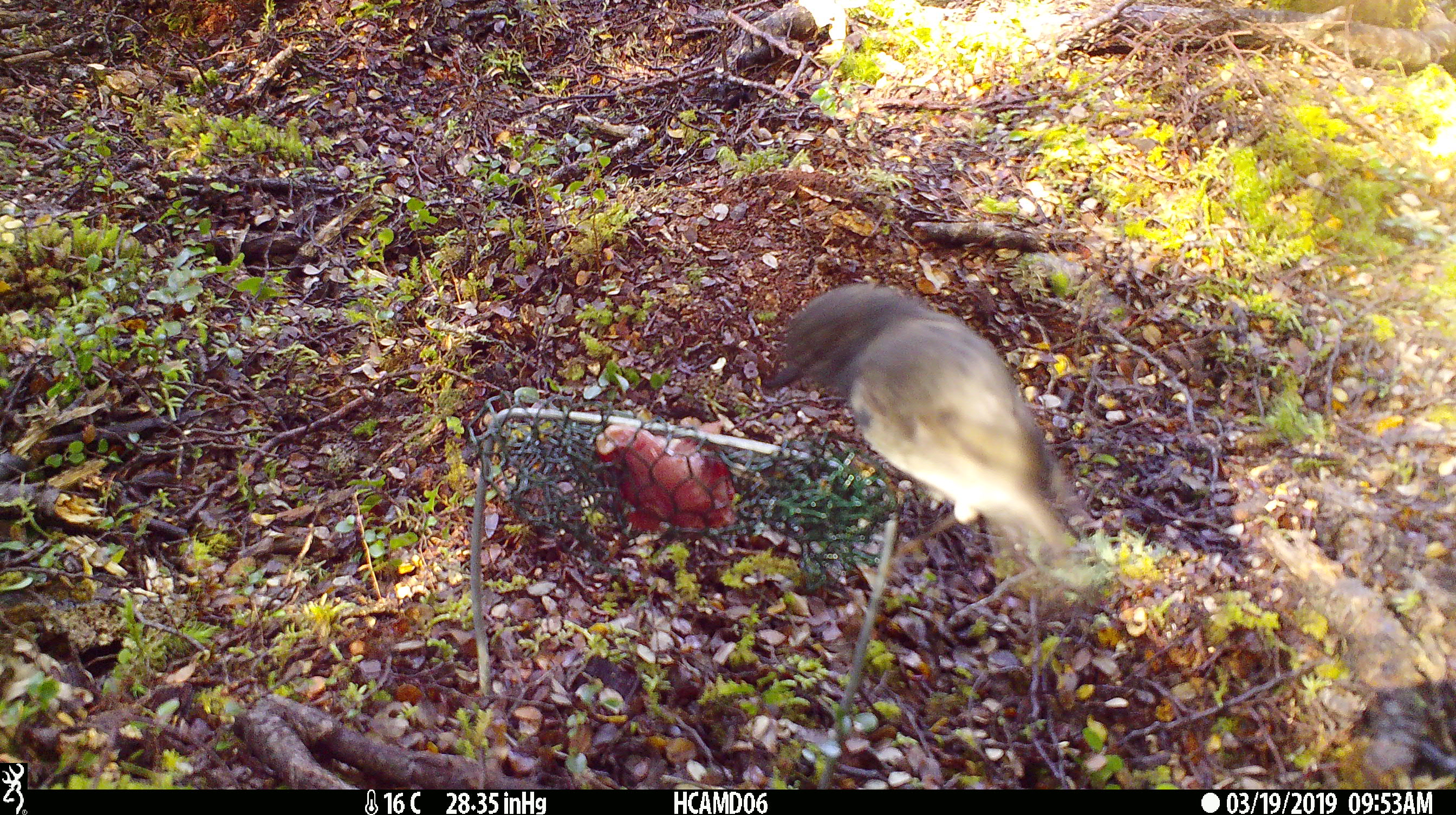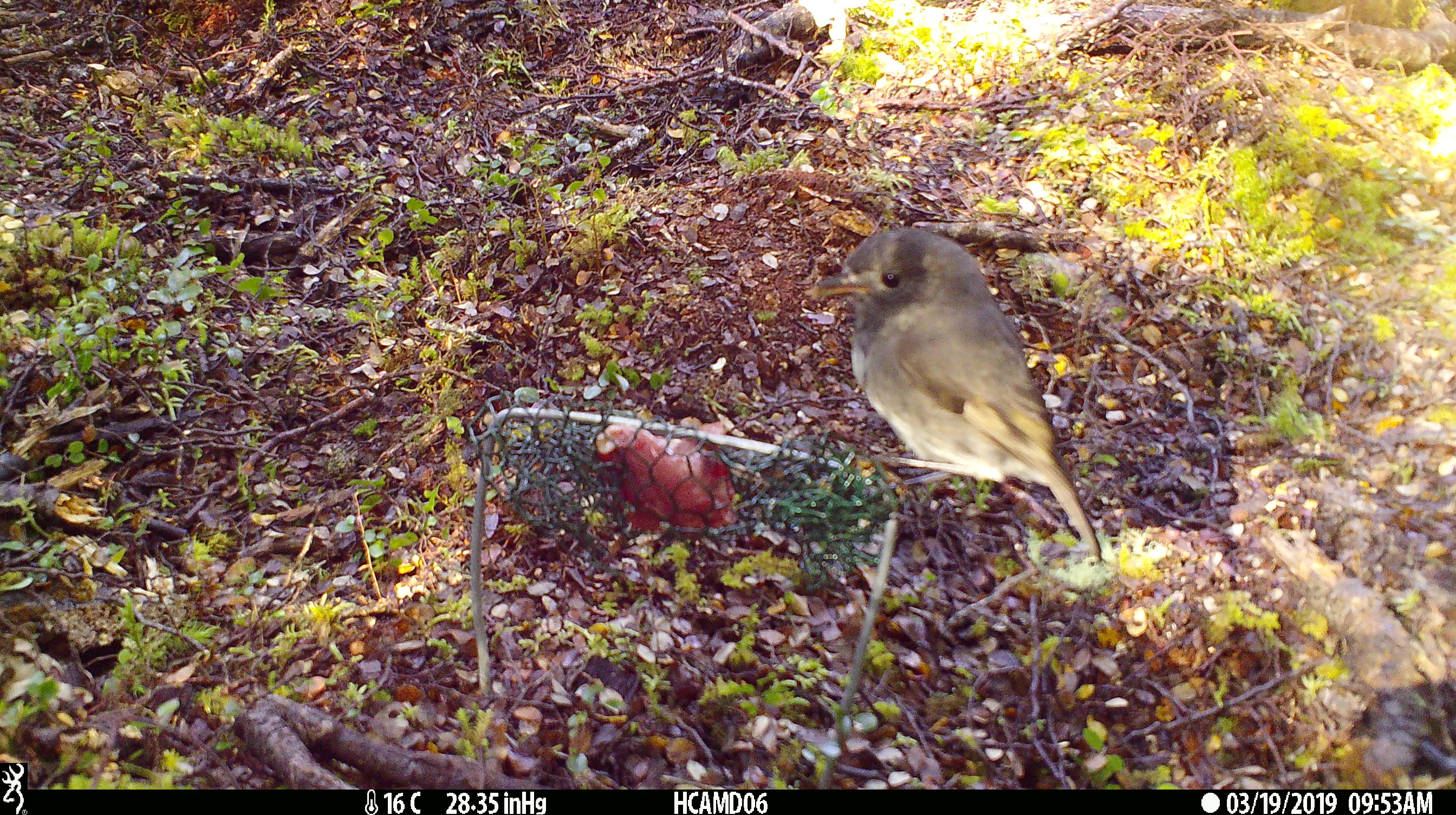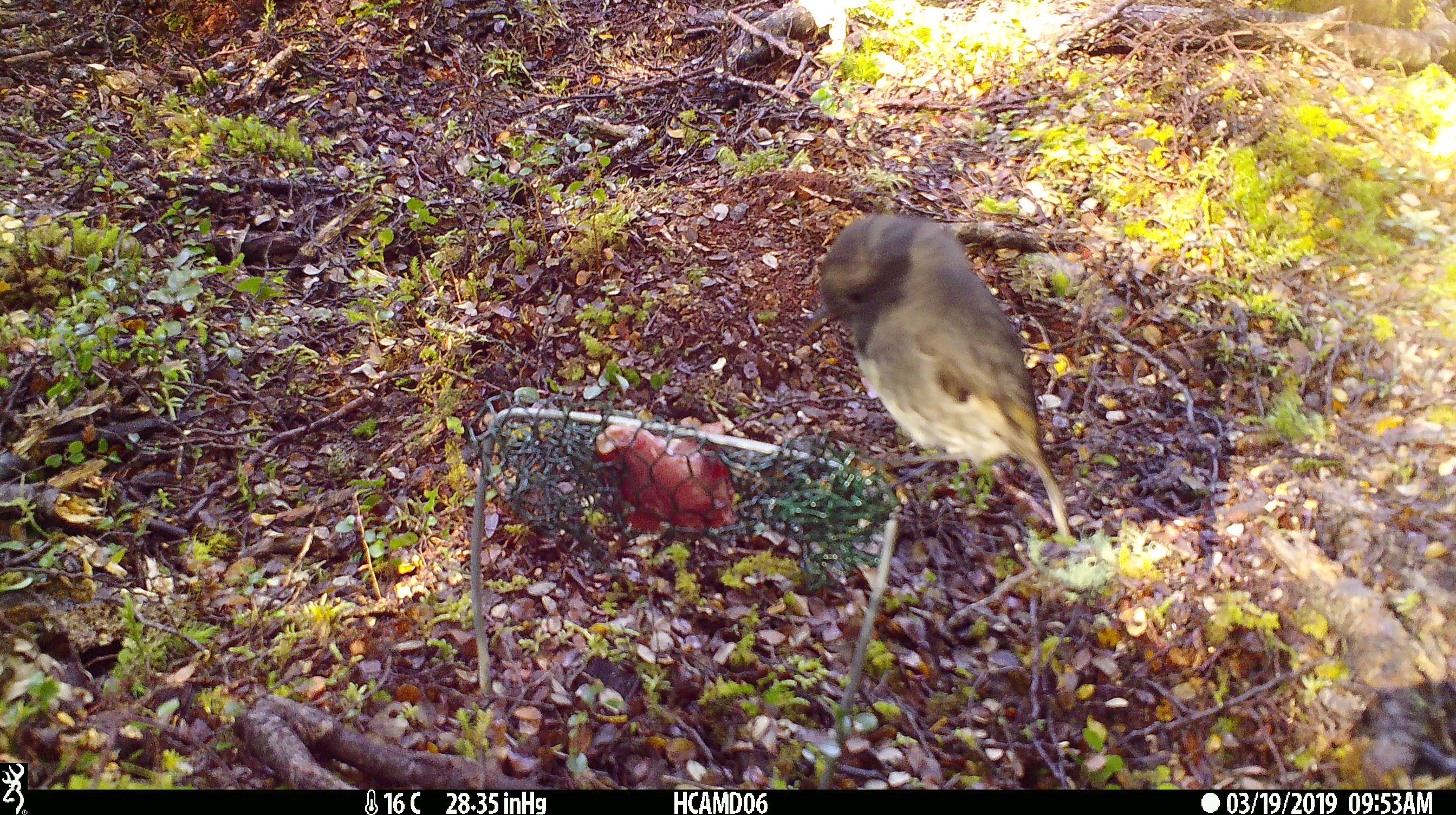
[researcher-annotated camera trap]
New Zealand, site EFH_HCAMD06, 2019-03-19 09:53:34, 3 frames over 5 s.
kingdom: Animalia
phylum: Chordata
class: Aves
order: Passeriformes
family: Petroicidae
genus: Petroica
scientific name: Petroica australis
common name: new zealand robin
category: robin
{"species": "robin (new zealand robin) (Petroica australis)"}